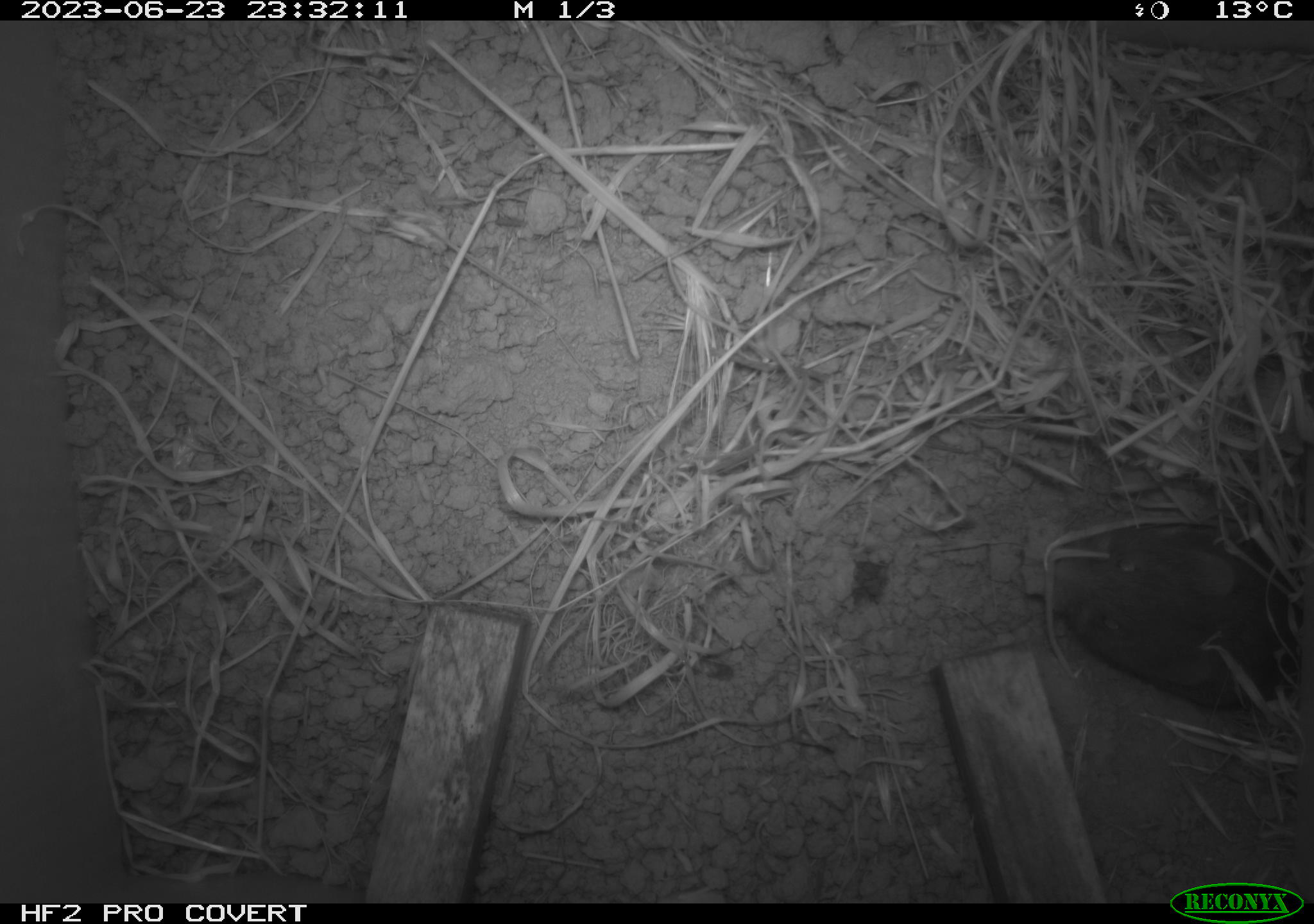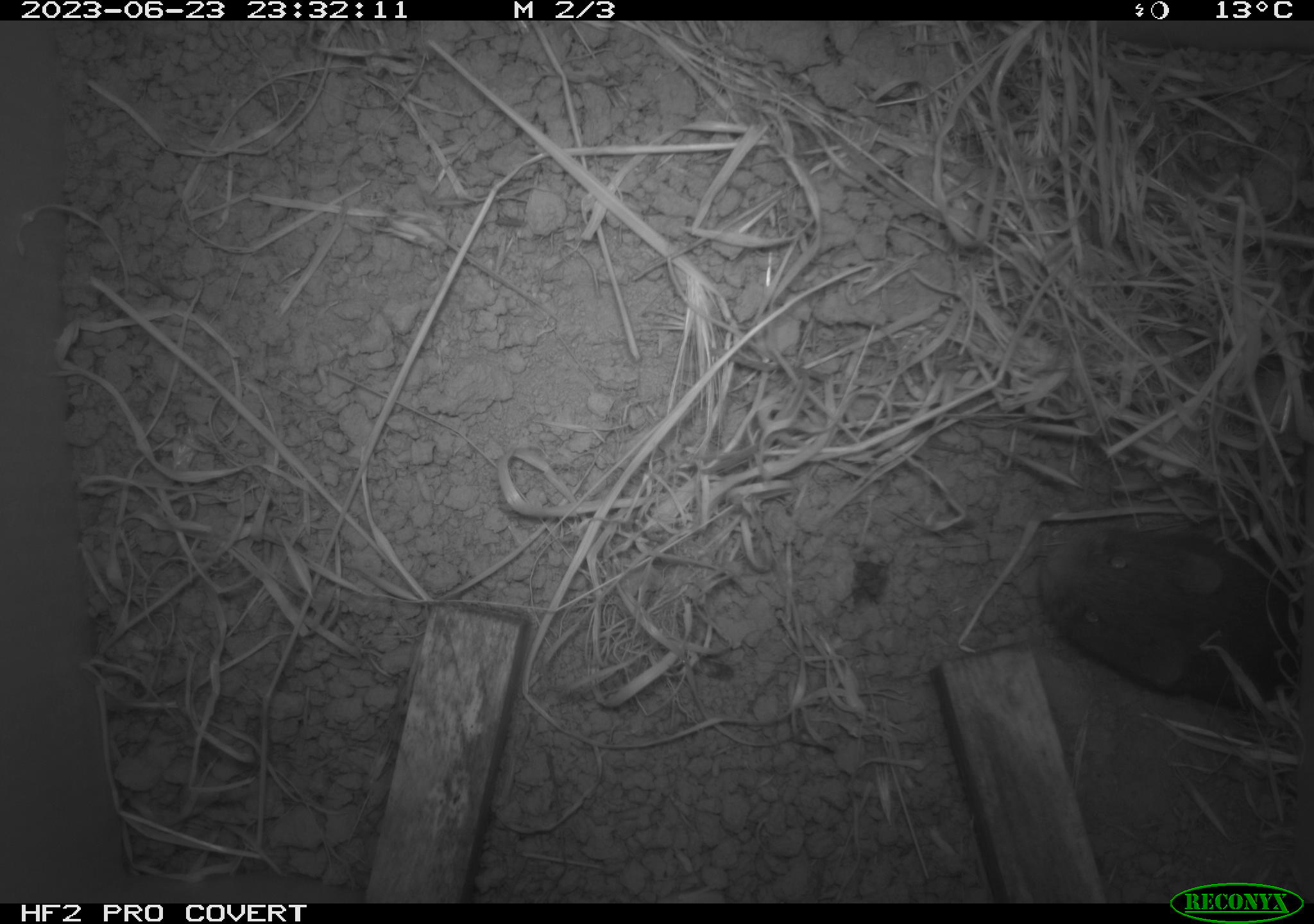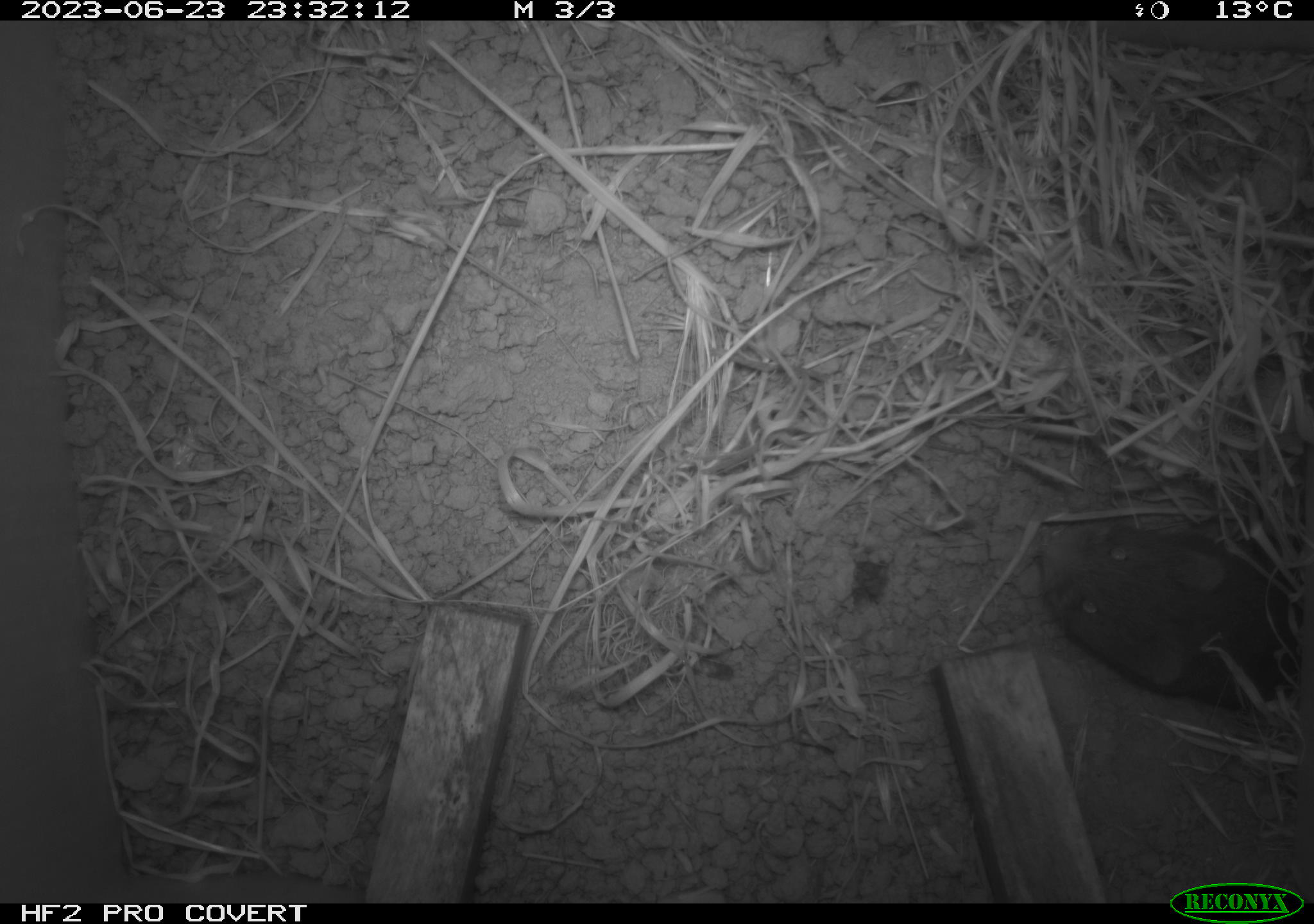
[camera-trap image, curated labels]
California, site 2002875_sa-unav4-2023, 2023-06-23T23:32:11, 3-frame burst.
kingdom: Animalia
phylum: Chordata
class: Mammalia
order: Rodentia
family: Cricetidae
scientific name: Arvicolinae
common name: voles, lemmings, and muskrats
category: arvicolinae subfamily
Arvicolinae subfamily (voles, lemmings, and muskrats) (Arvicolinae).